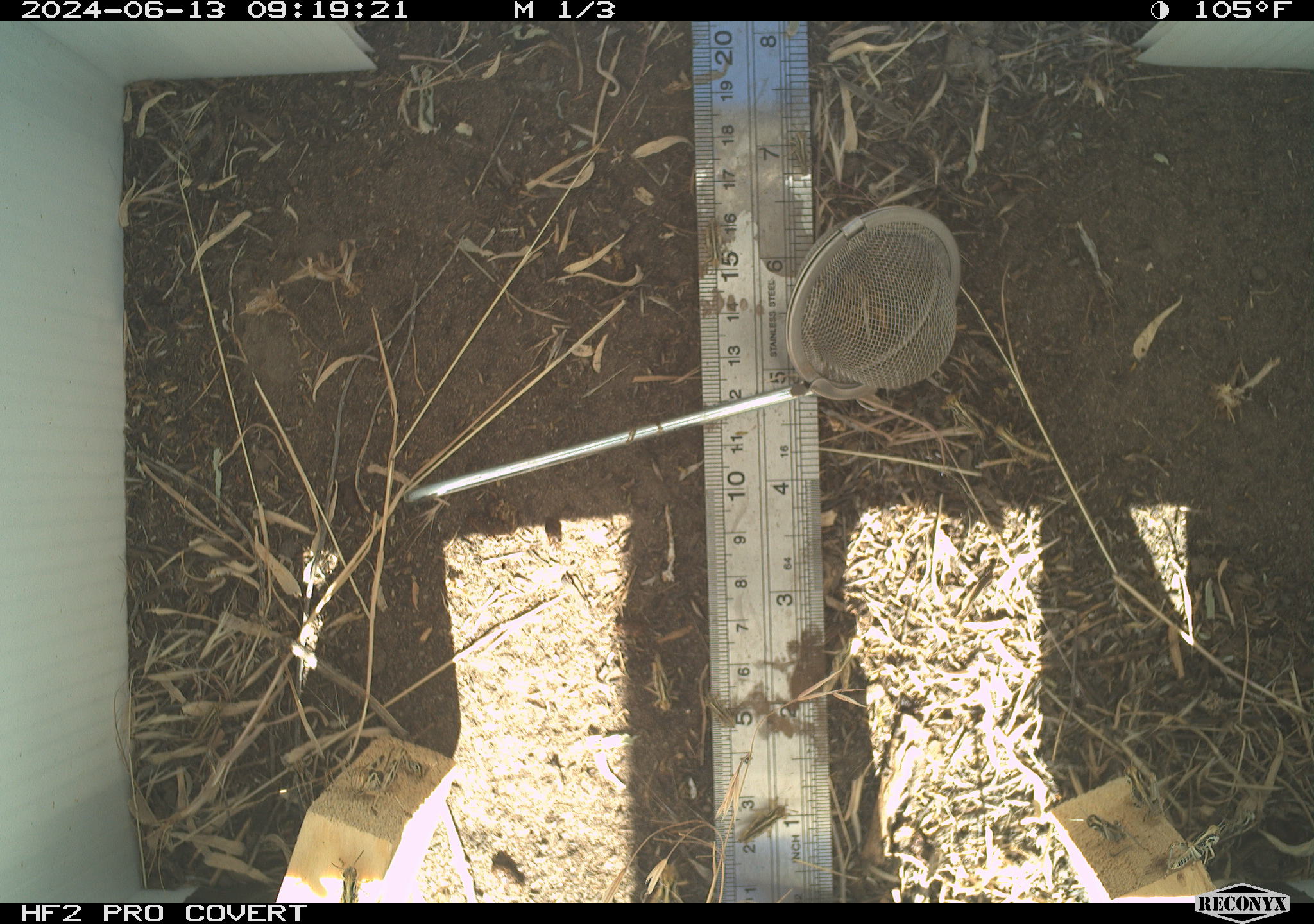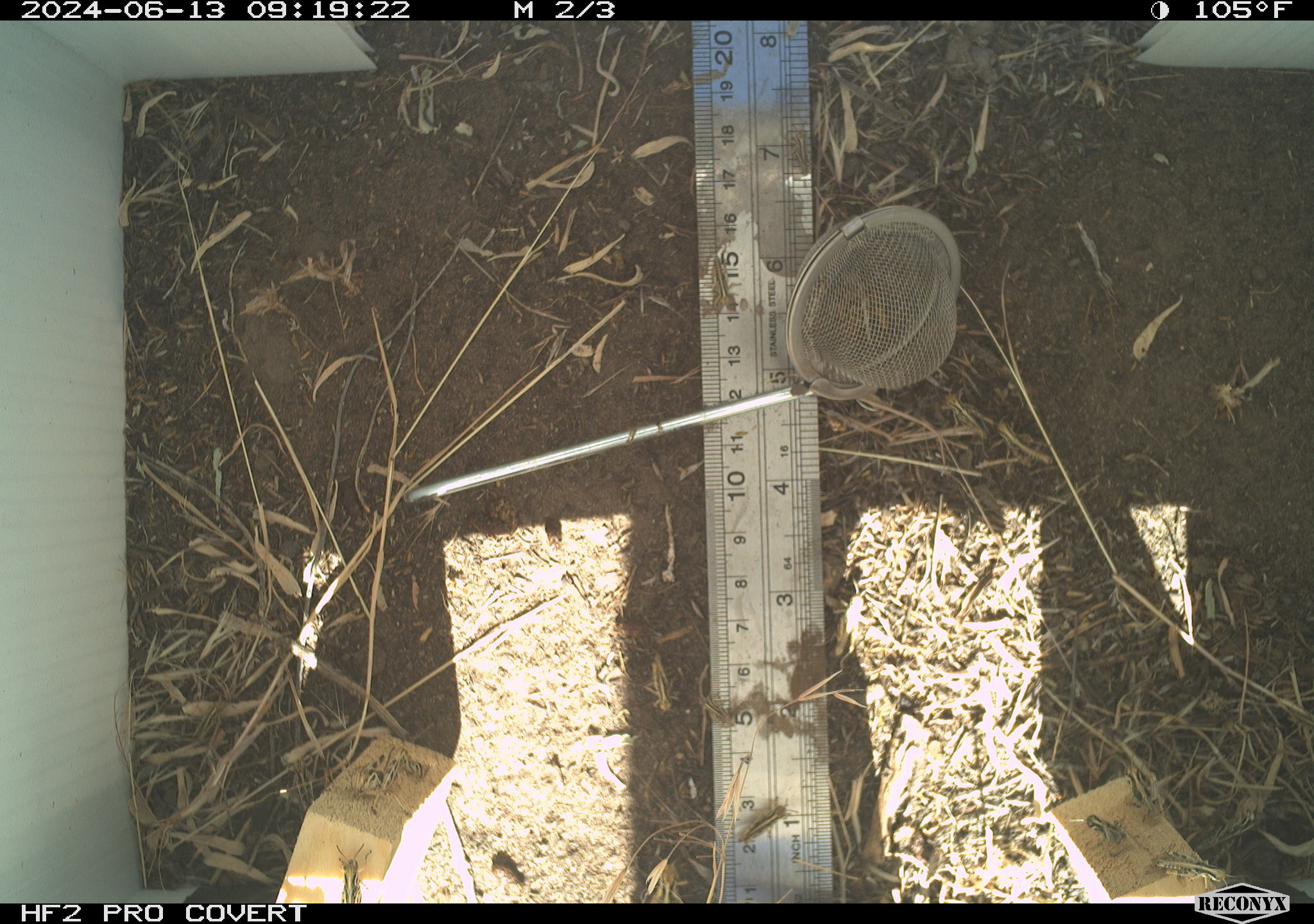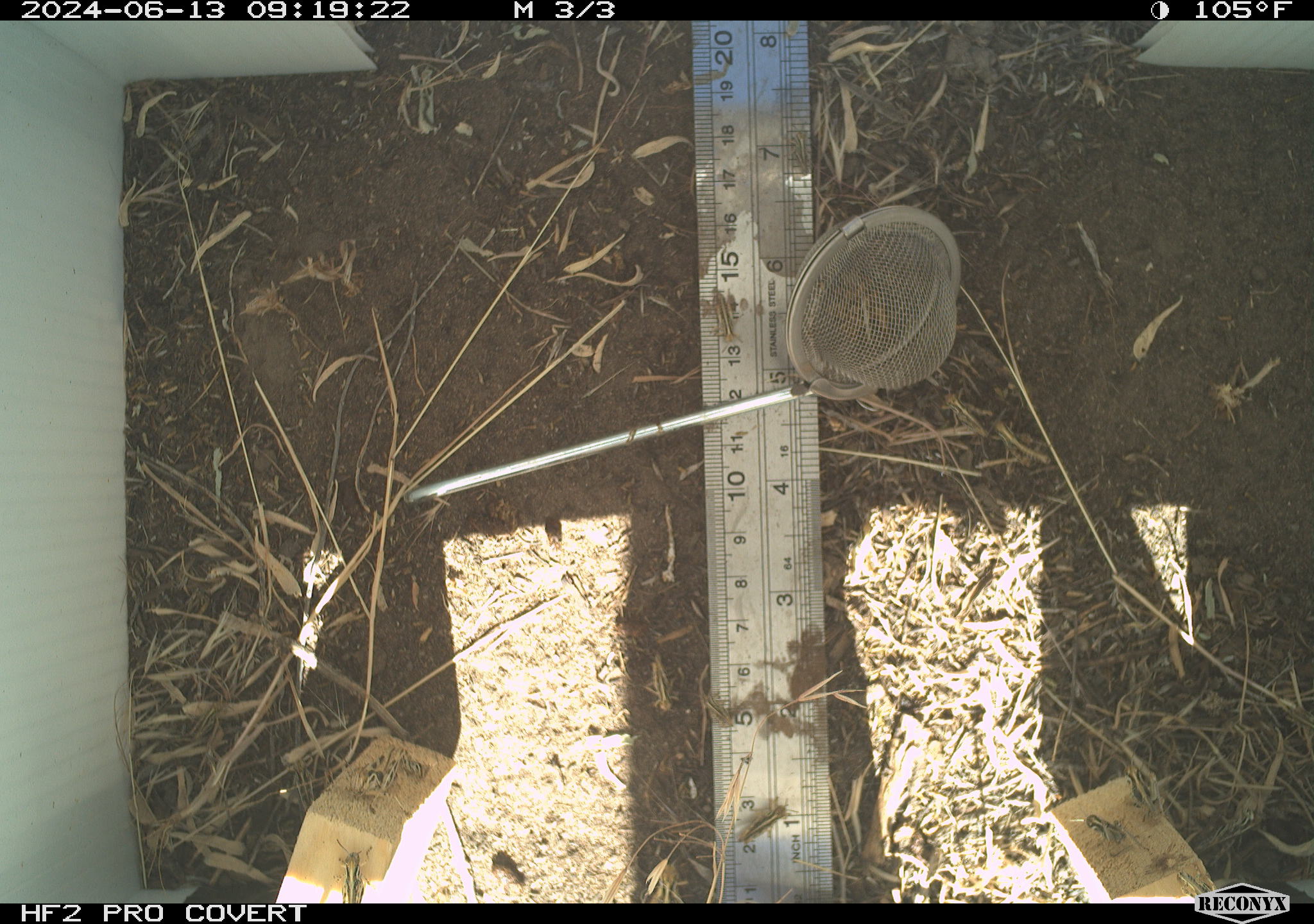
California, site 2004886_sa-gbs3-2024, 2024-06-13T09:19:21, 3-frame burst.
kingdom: Animalia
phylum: Arthropoda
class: Insecta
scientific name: Insecta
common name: insect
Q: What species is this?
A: Insect (Insecta).